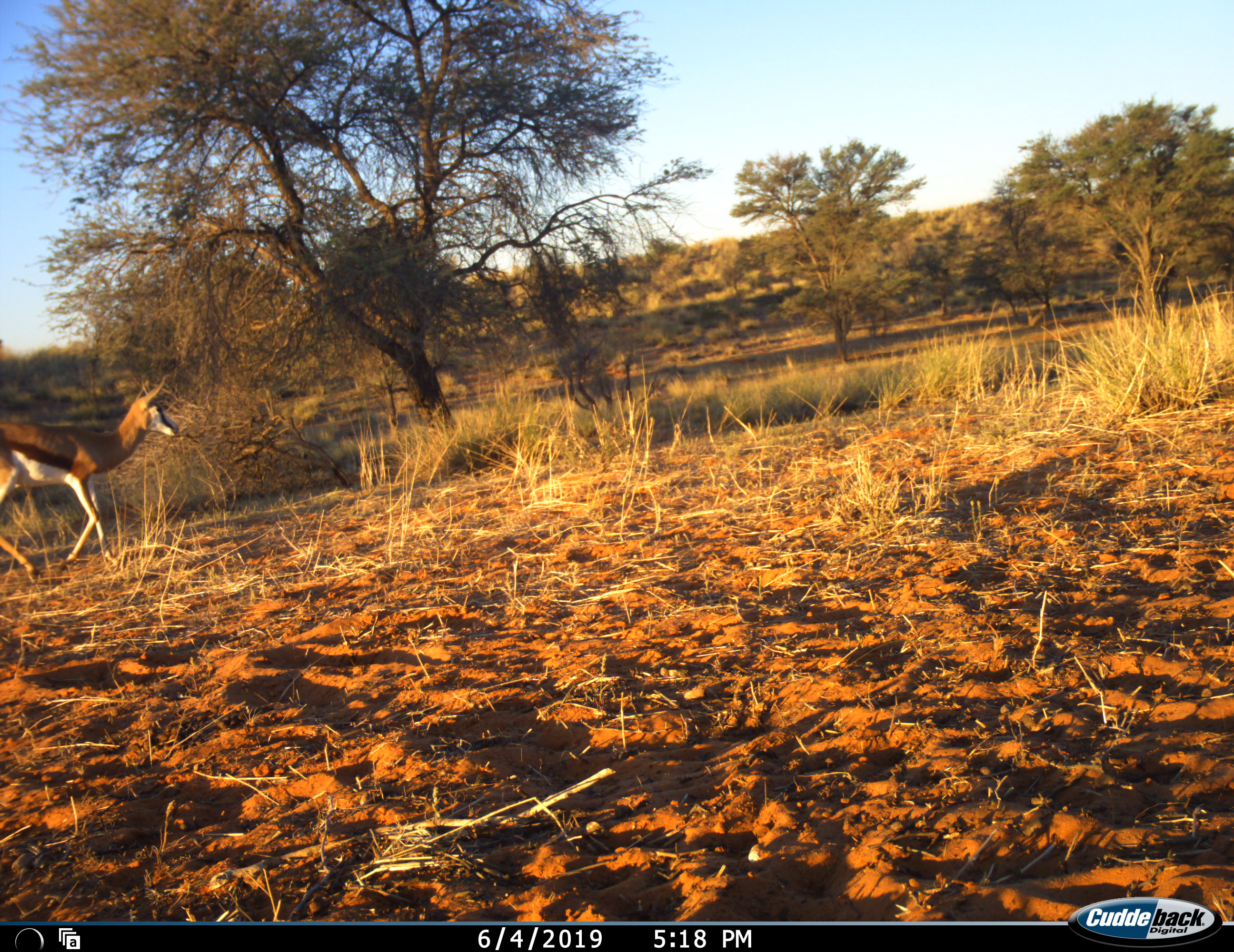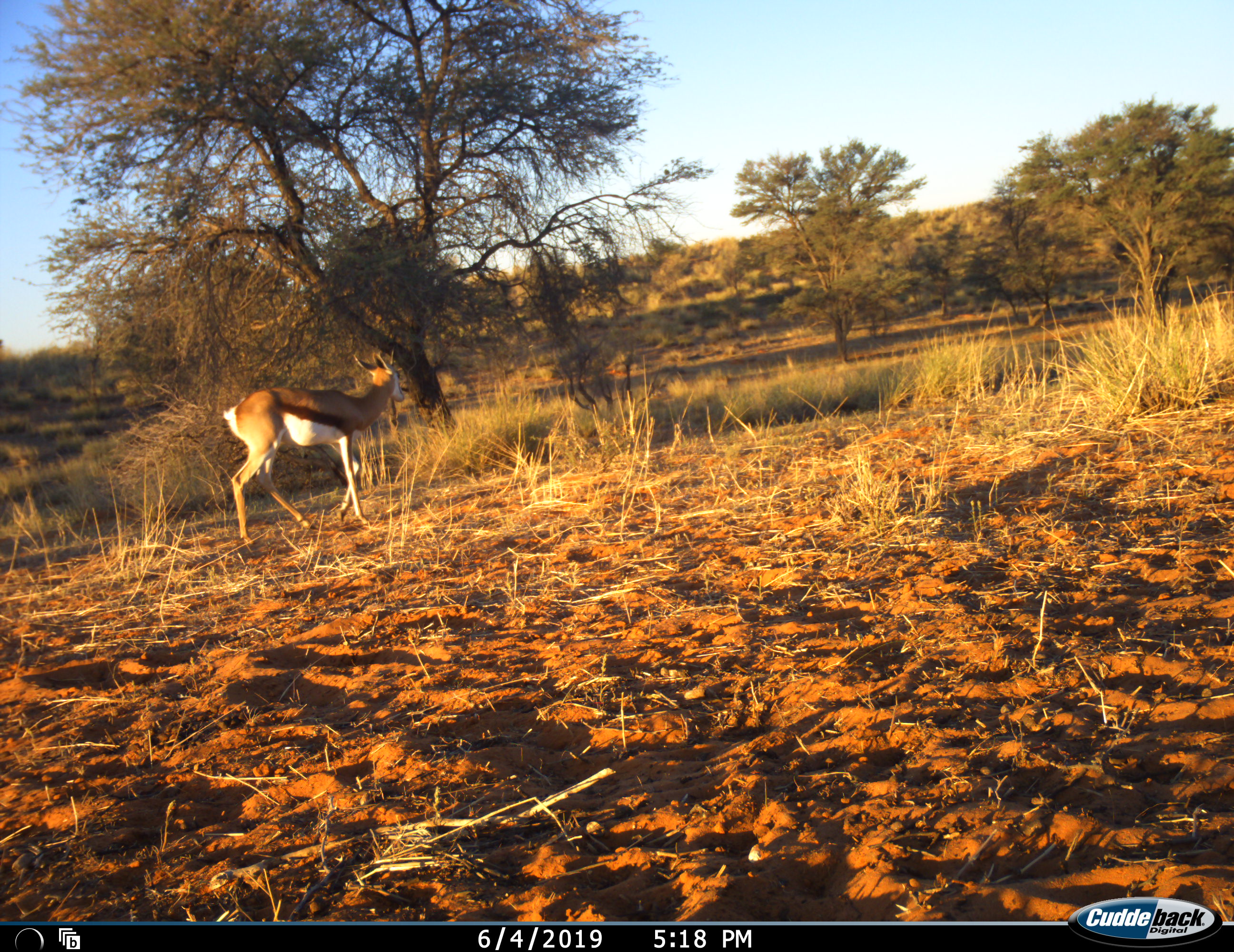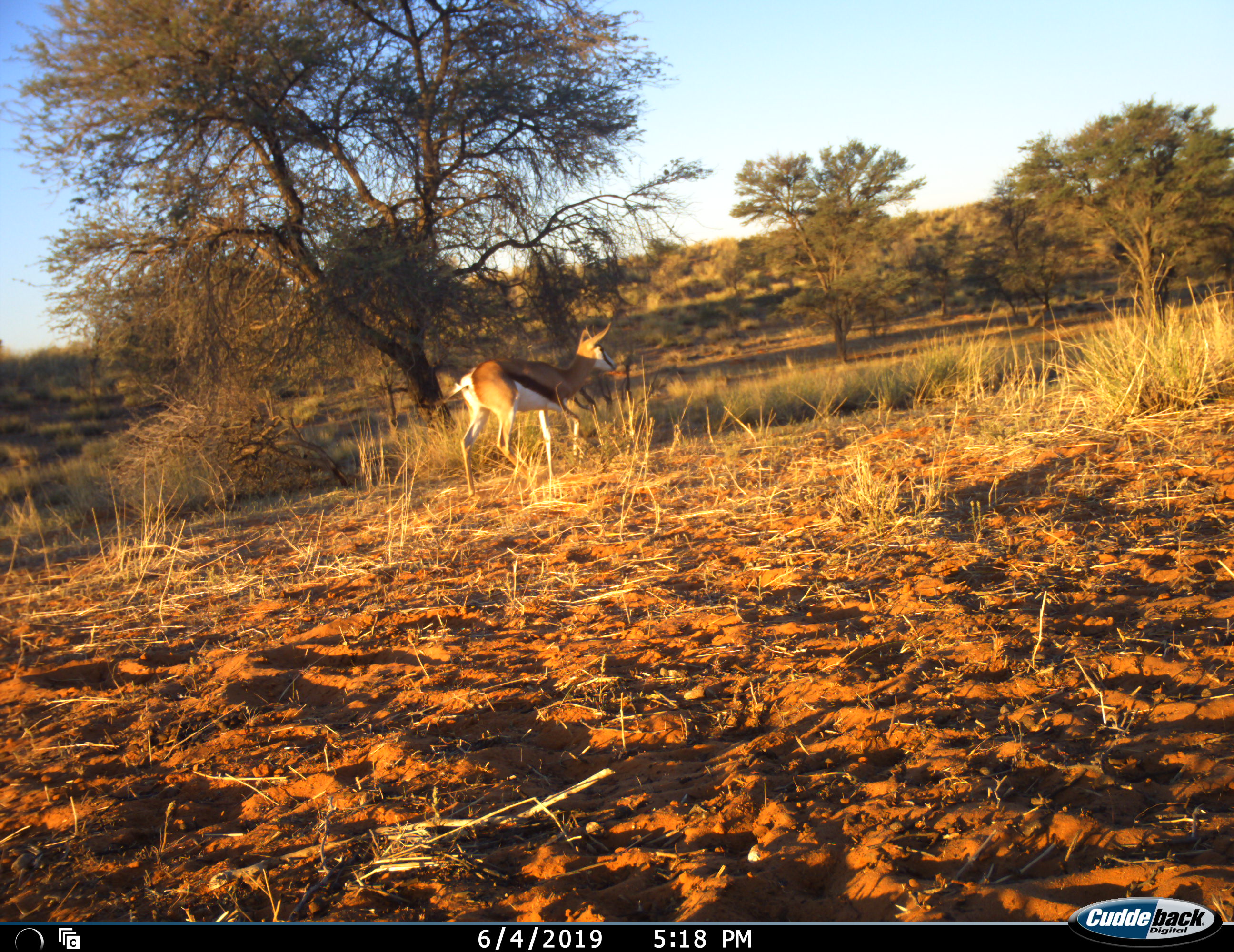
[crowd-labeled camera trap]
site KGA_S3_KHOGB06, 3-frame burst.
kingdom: Animalia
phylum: Chordata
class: Mammalia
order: Artiodactyla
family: Bovidae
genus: Antidorcas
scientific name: Antidorcas marsupialis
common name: springbok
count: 1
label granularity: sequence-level